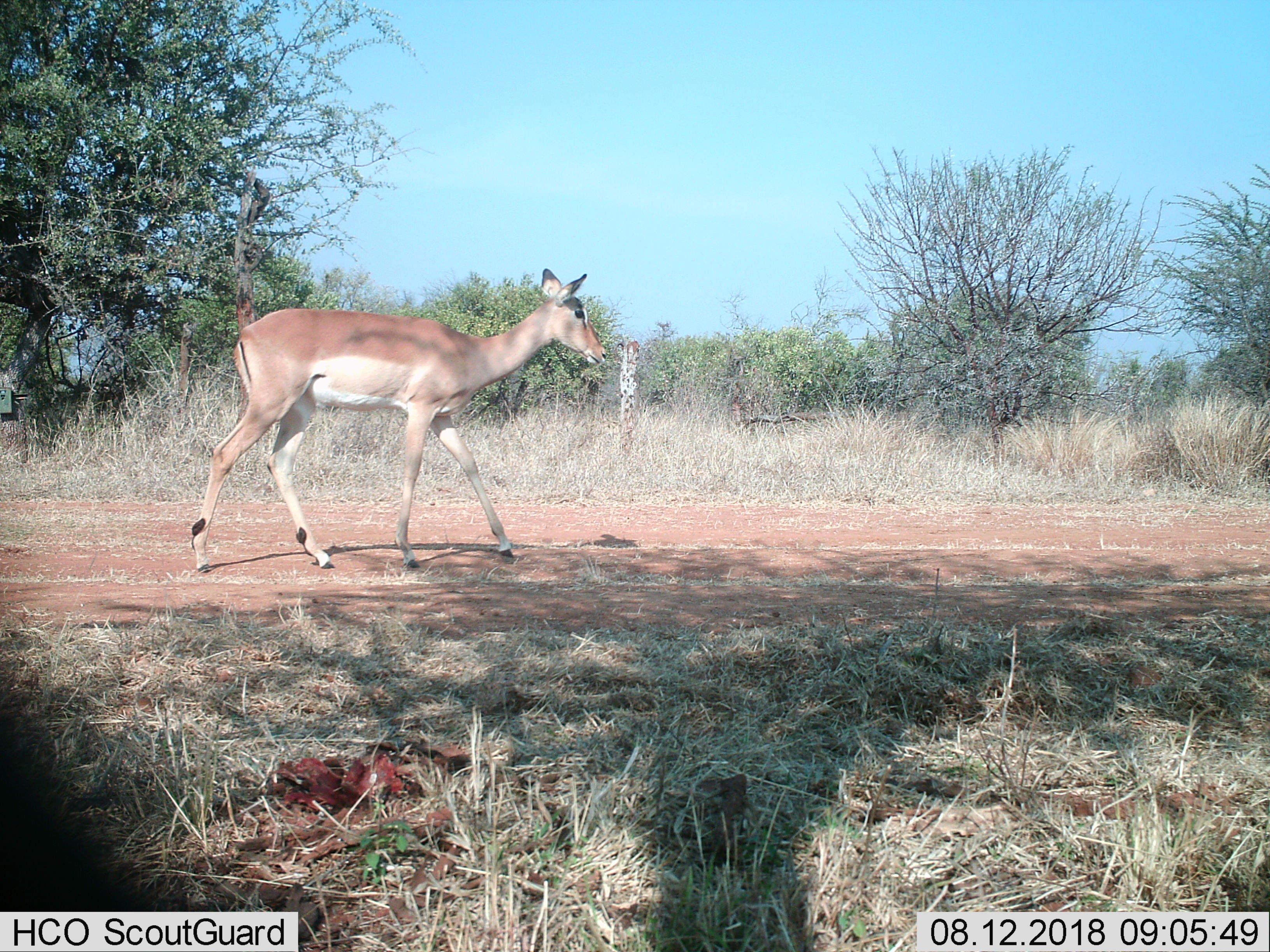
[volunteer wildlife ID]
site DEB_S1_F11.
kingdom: Animalia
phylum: Chordata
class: Mammalia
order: Artiodactyla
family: Bovidae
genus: Aepyceros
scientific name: Aepyceros melampus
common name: impala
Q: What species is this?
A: Impala (Aepyceros melampus).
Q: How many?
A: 1.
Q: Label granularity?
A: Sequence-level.